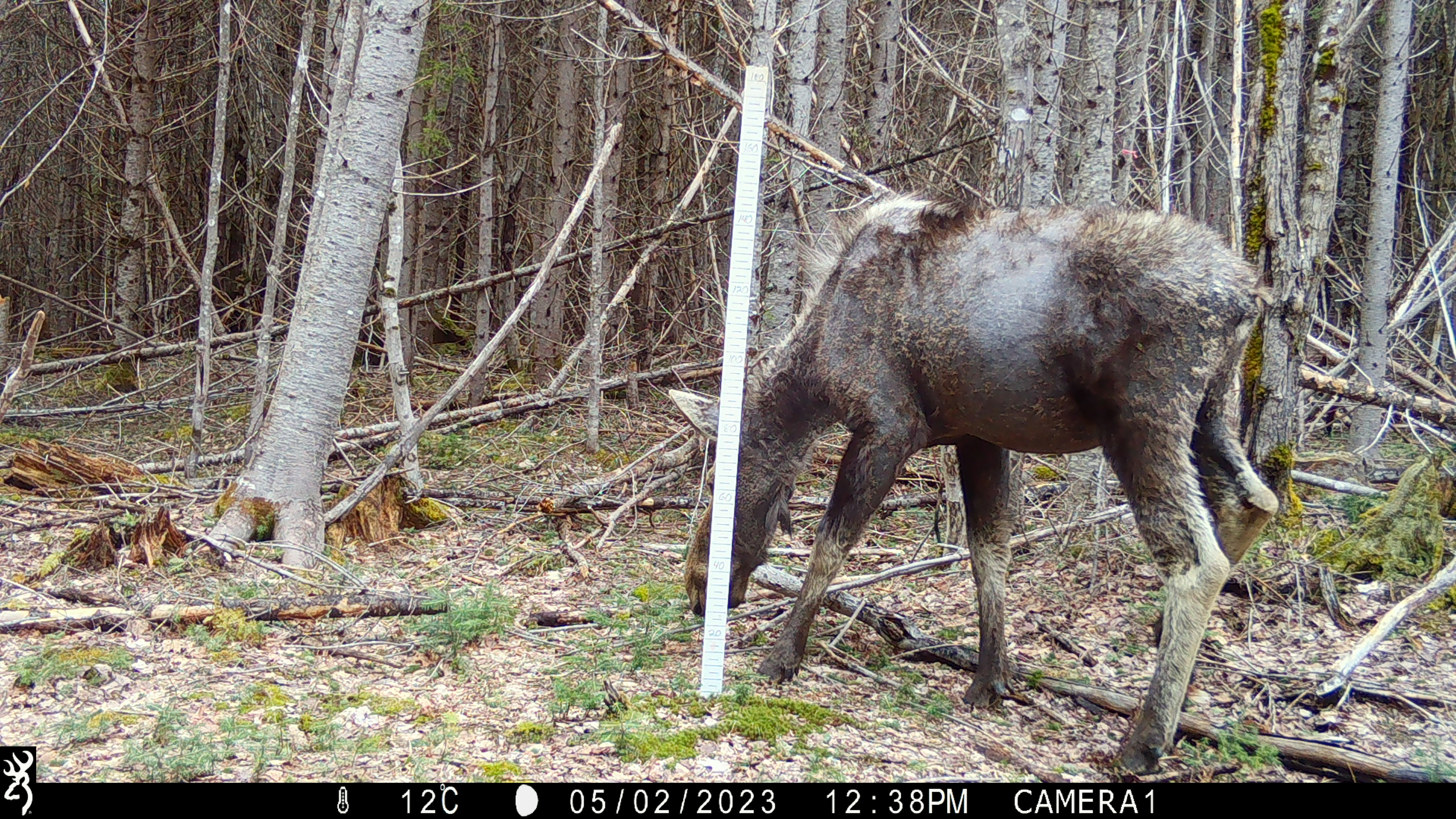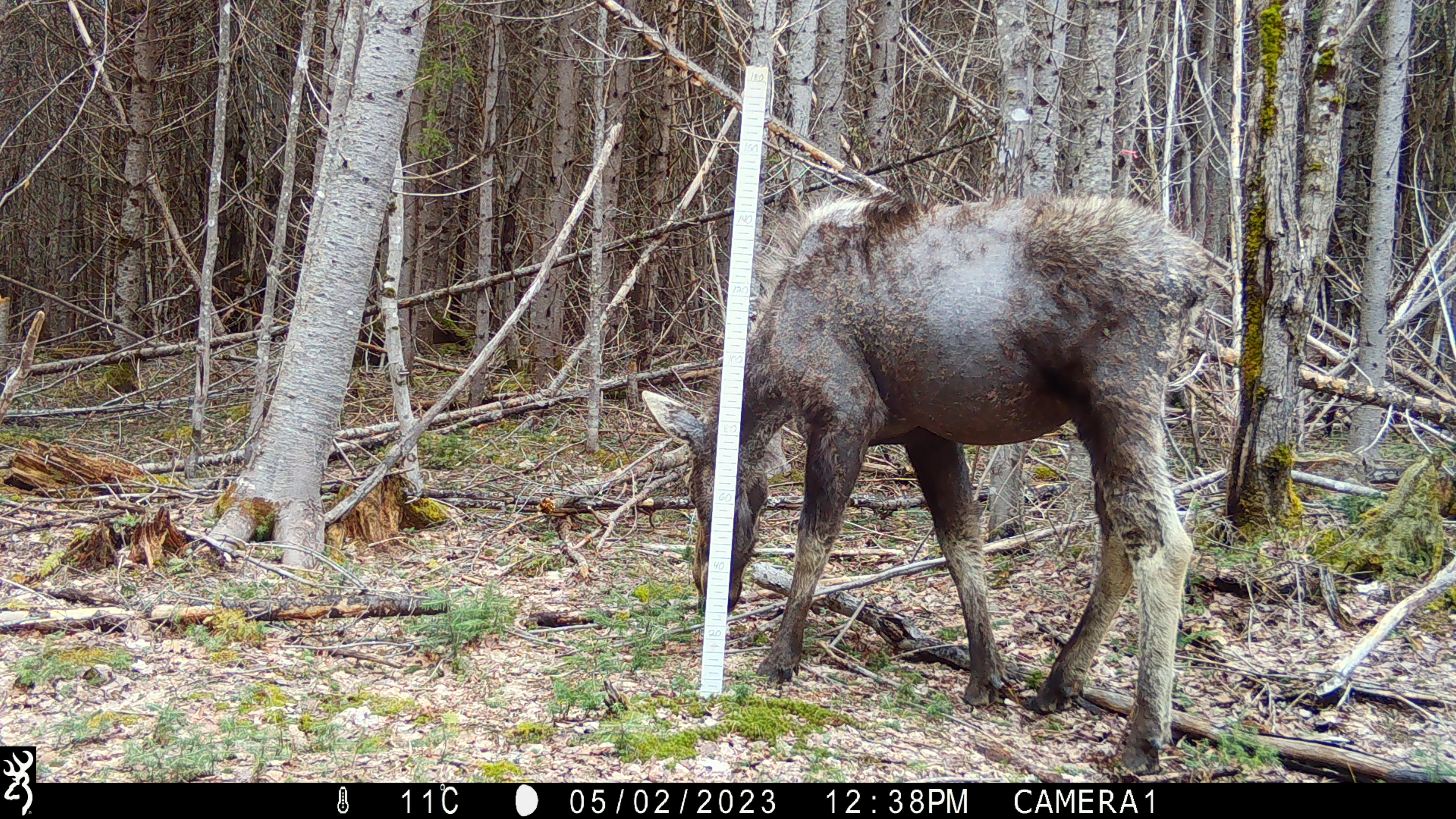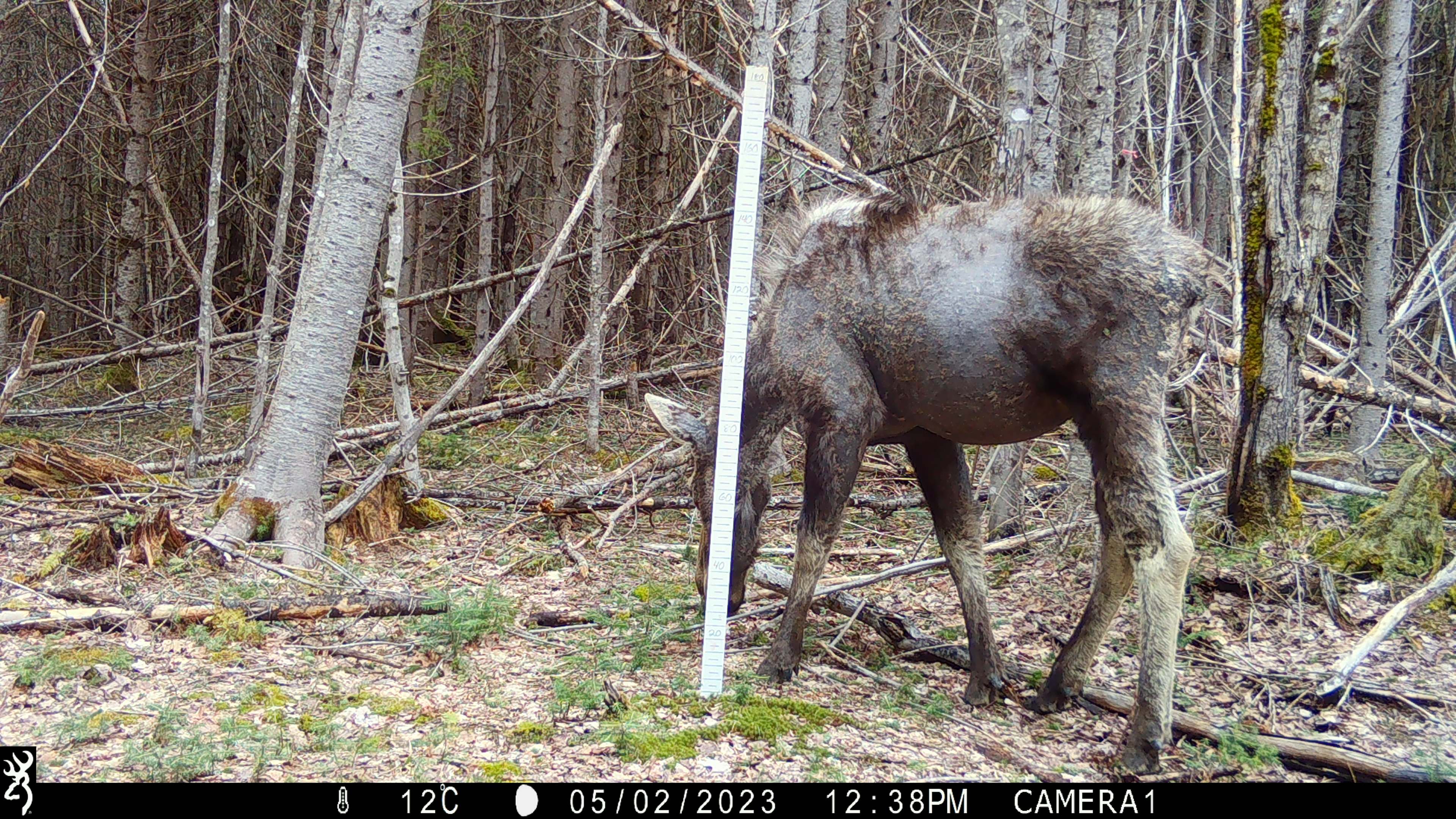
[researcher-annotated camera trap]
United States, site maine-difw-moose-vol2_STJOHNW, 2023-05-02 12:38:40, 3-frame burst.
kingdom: Animalia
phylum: Chordata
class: Mammalia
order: Artiodactyla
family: Cervidae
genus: Alces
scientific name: Alces alces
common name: moose